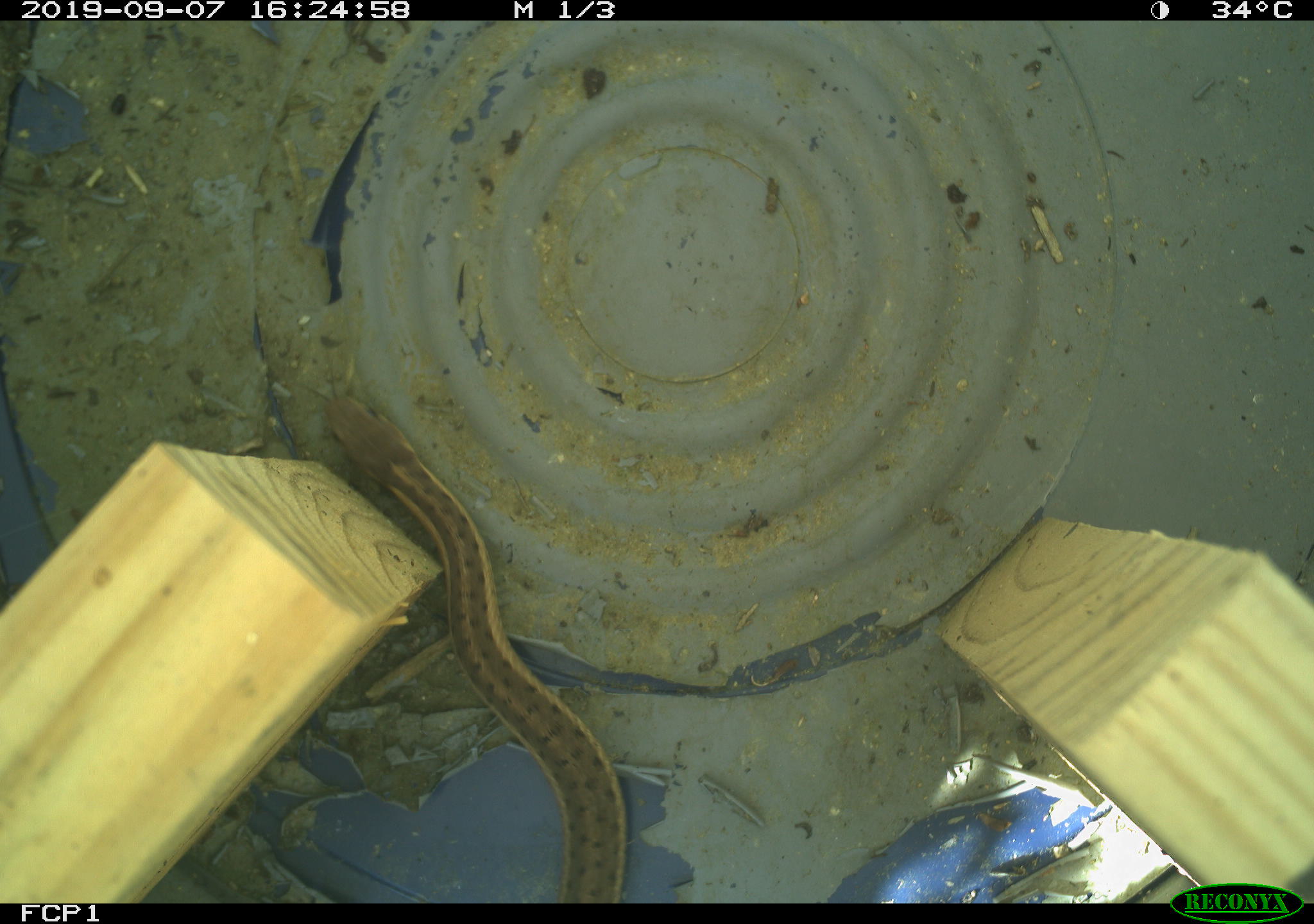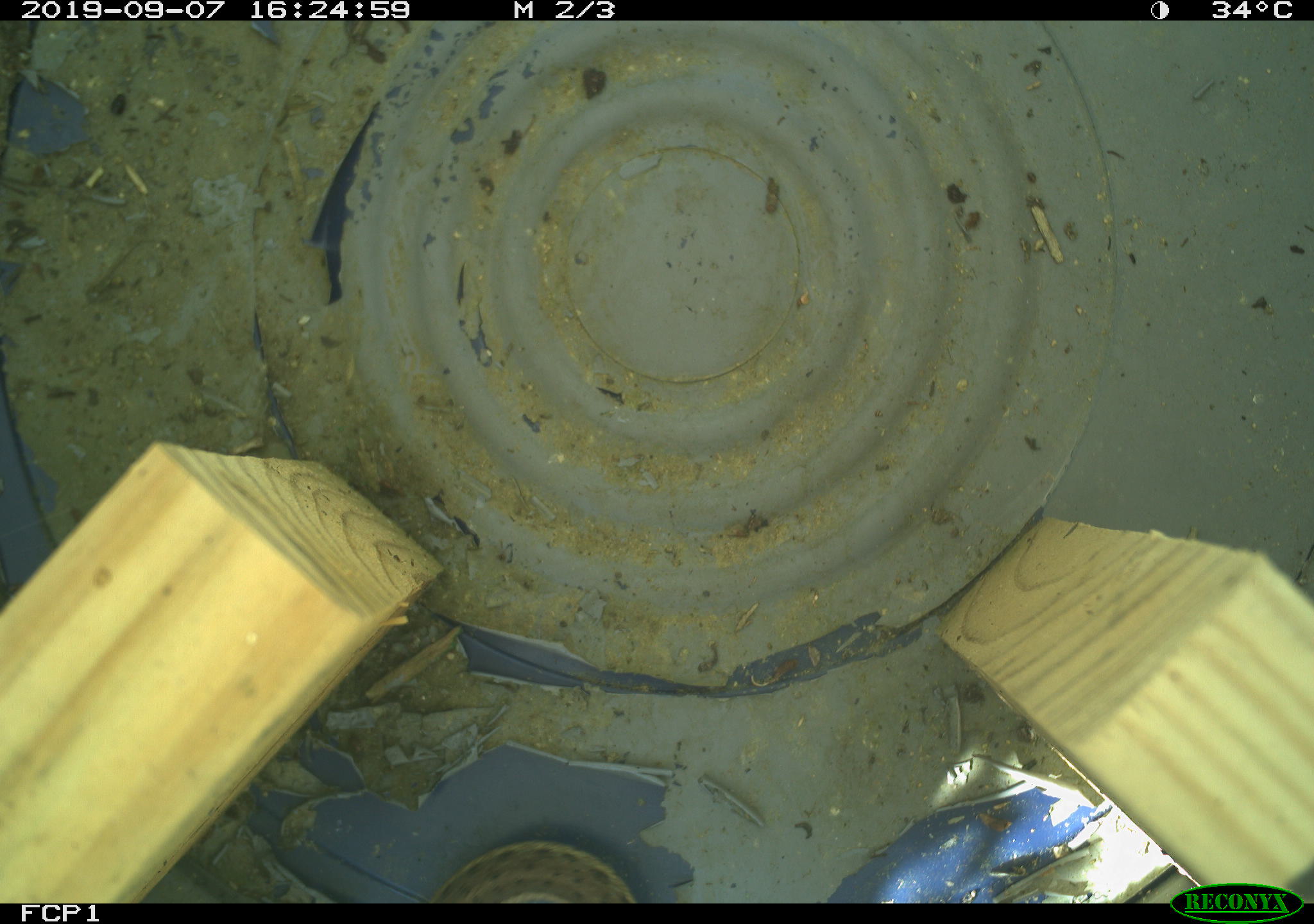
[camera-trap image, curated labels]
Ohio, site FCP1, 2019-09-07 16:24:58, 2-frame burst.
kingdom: Animalia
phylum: Chordata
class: Reptilia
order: Squamata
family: Colubridae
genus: Thamnophis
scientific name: Thamnophis sirtalis sirtalis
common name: eastern gartersnake